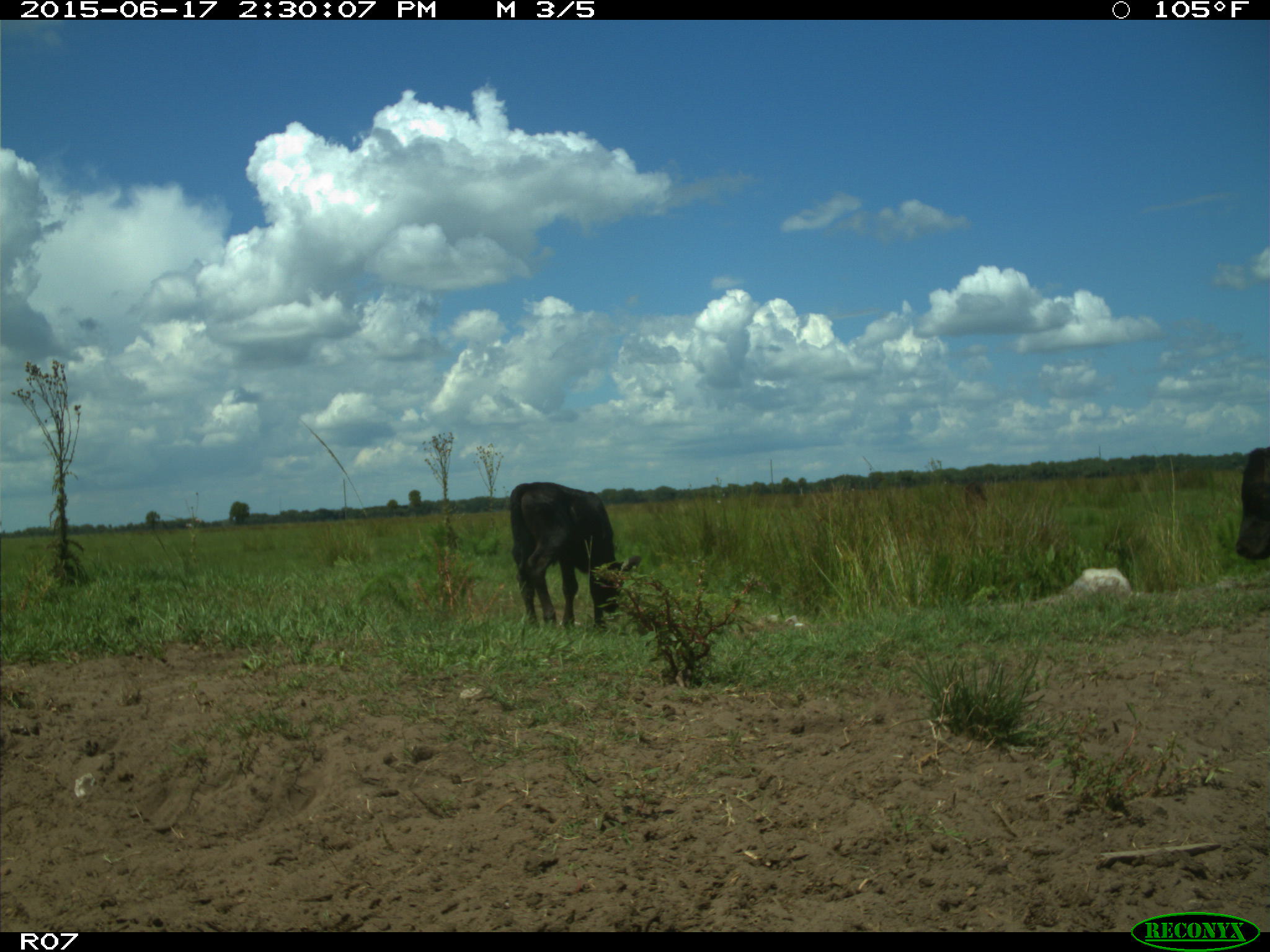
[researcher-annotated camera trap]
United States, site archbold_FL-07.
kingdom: Animalia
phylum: Chordata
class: Mammalia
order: Artiodactyla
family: Bovidae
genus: Bos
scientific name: Bos taurus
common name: domestic cow